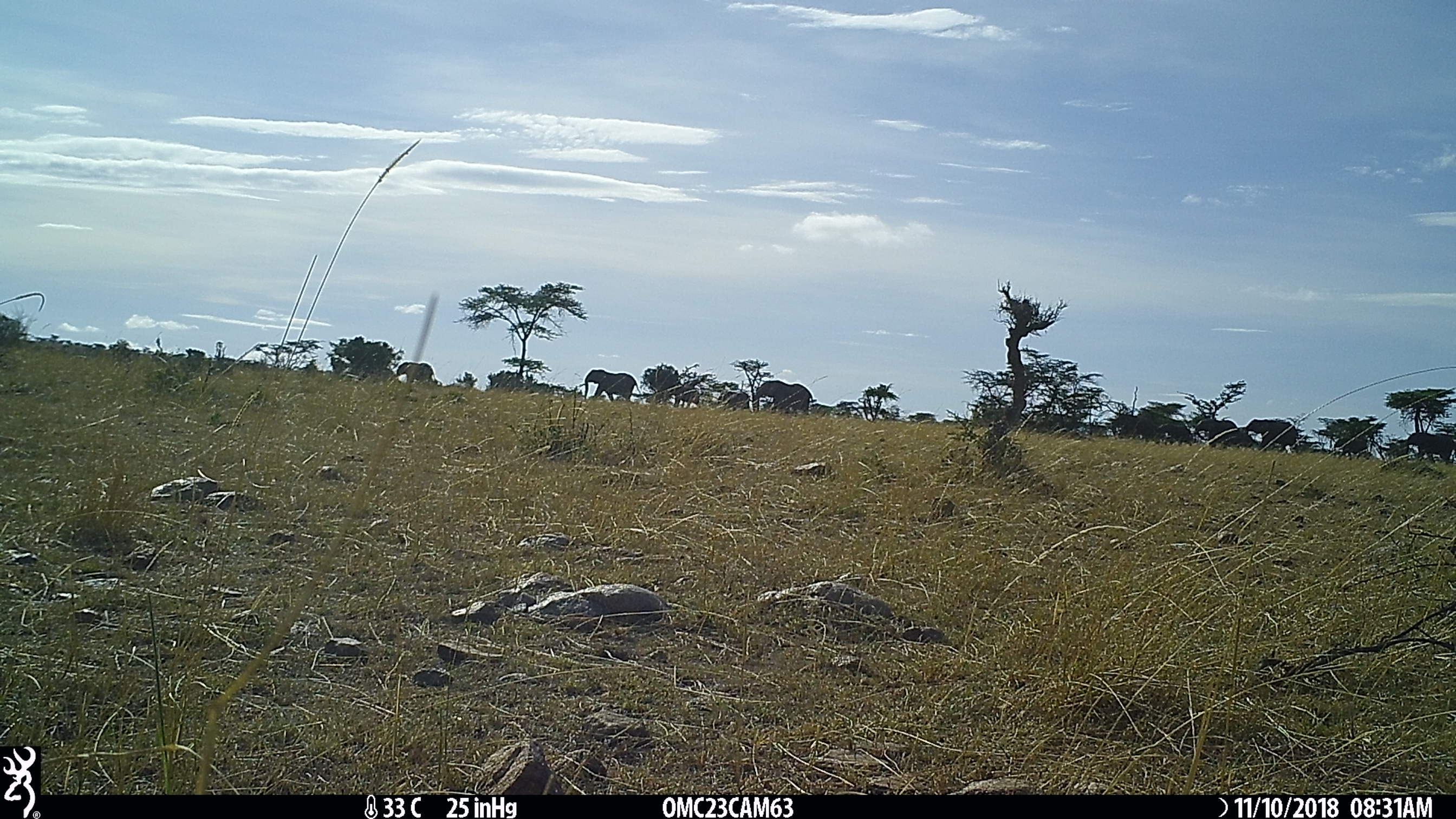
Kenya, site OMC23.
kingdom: Animalia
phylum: Chordata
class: Mammalia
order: Proboscidea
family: Elephantidae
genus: Loxodonta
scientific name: Loxodonta africana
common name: elephant